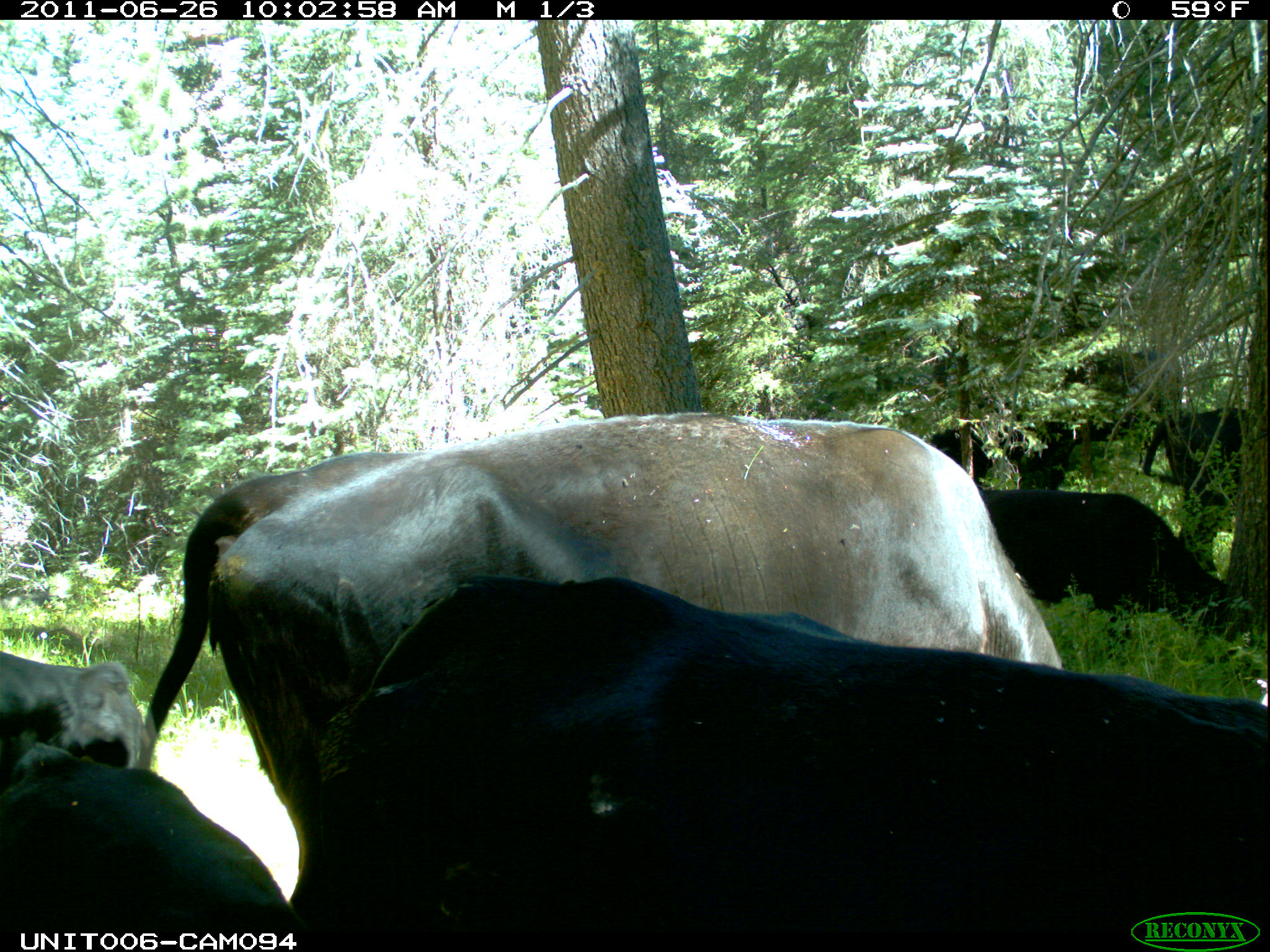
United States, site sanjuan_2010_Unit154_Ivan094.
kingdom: Animalia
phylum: Chordata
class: Mammalia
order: Artiodactyla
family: Bovidae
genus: Bos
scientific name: Bos taurus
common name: domestic cow